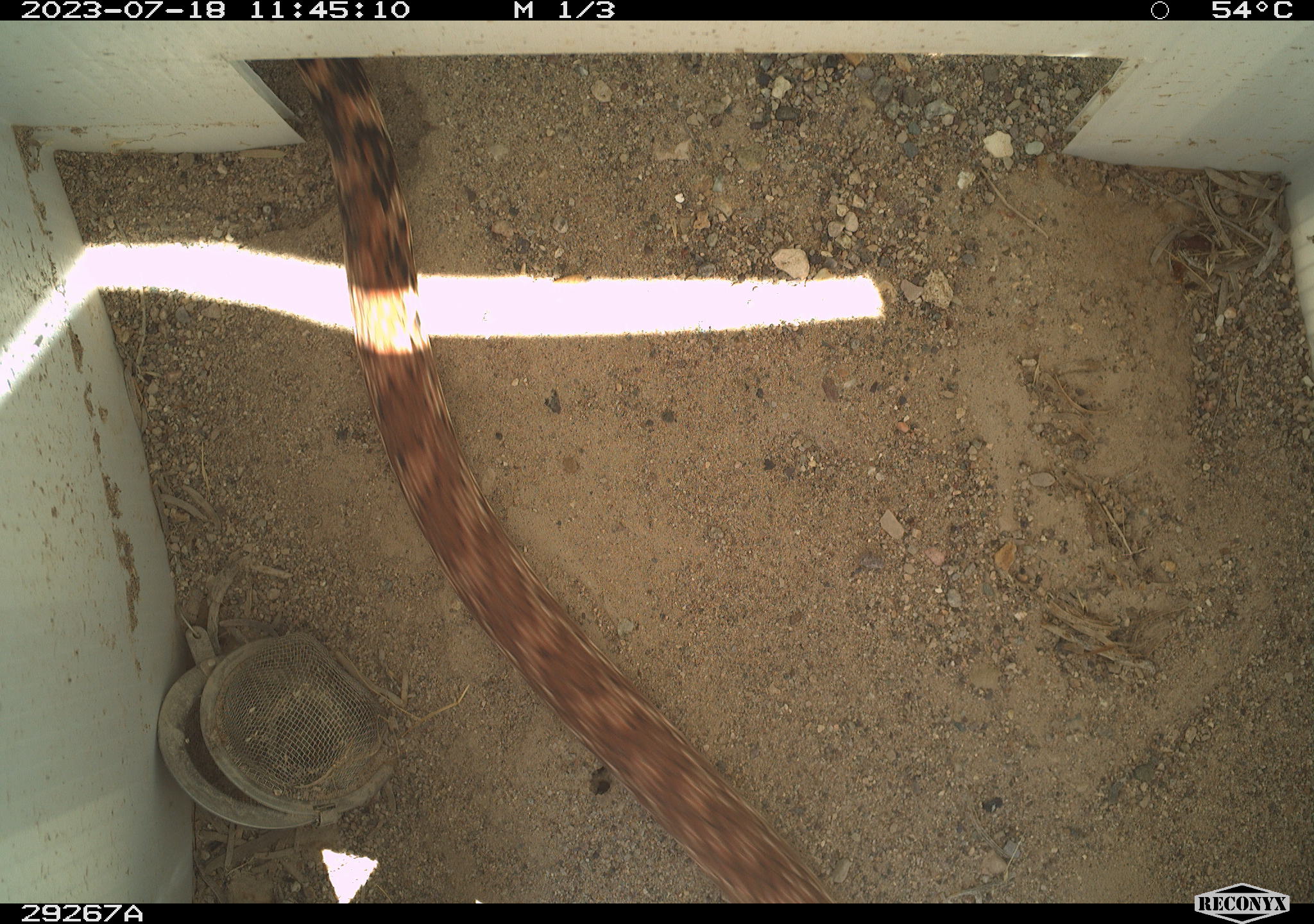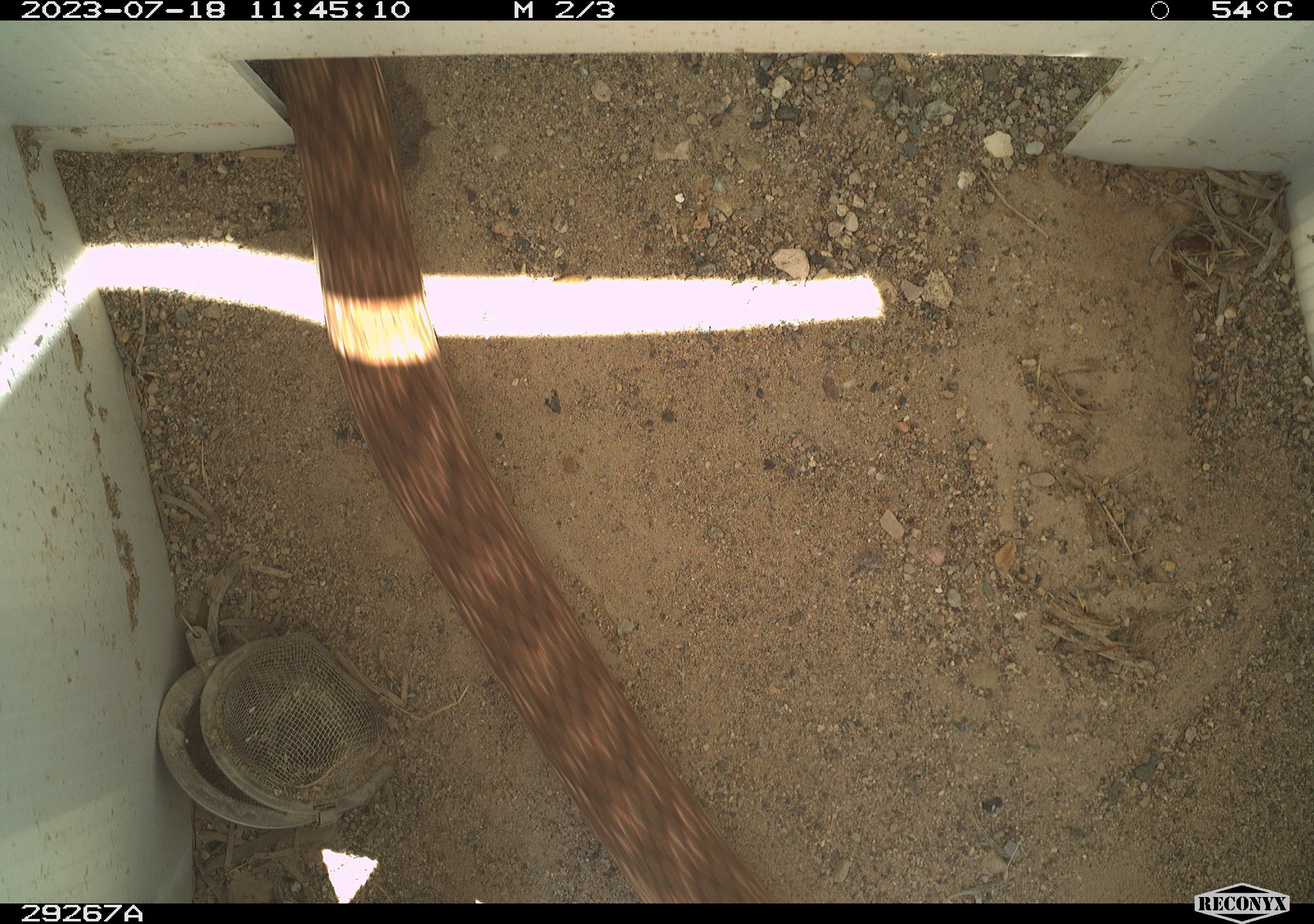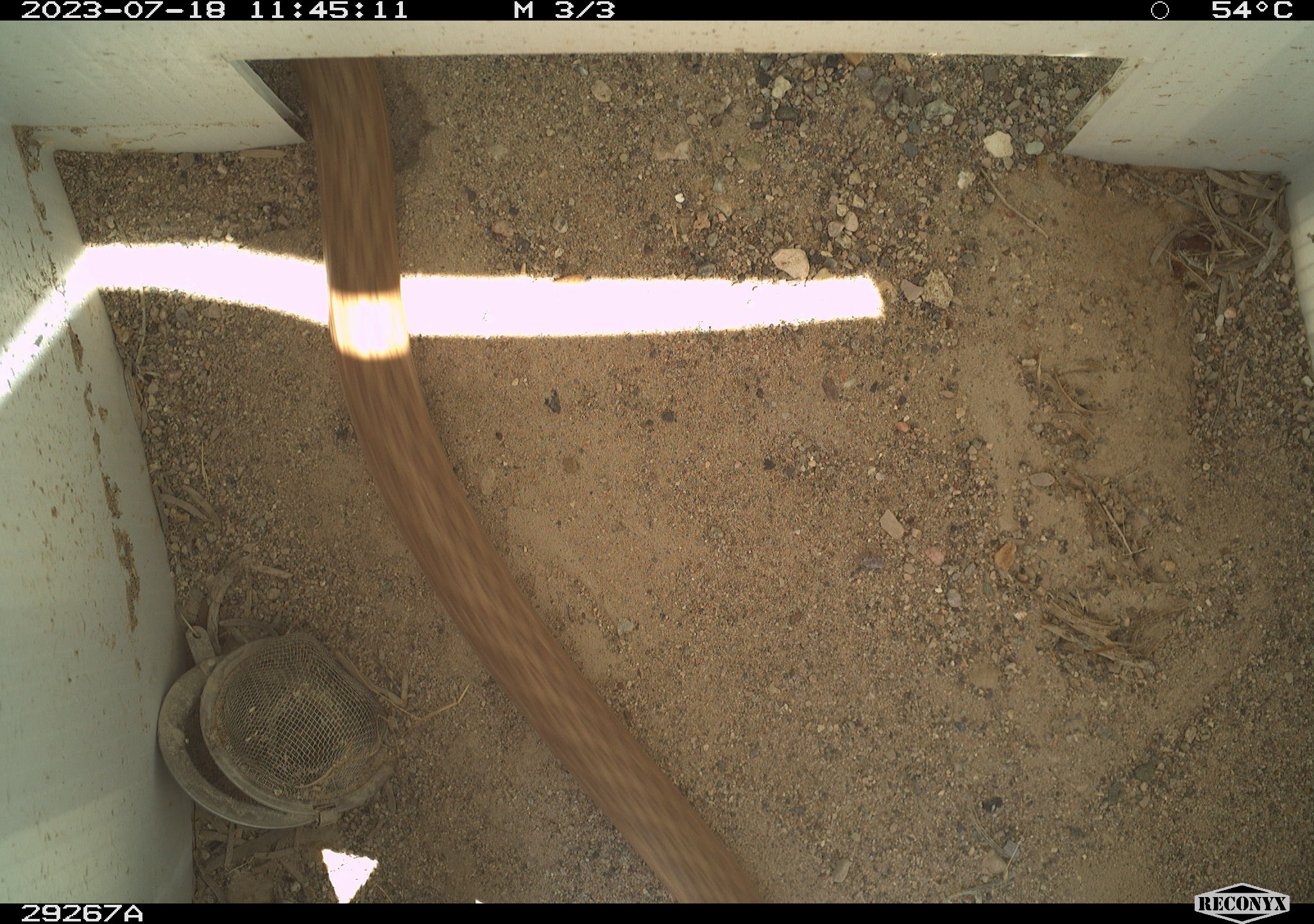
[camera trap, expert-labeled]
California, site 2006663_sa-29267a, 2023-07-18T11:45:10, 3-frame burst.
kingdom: Animalia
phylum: Chordata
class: Reptilia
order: Squamata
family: Colubridae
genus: Masticophis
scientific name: Masticophis flagellum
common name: coachwhip